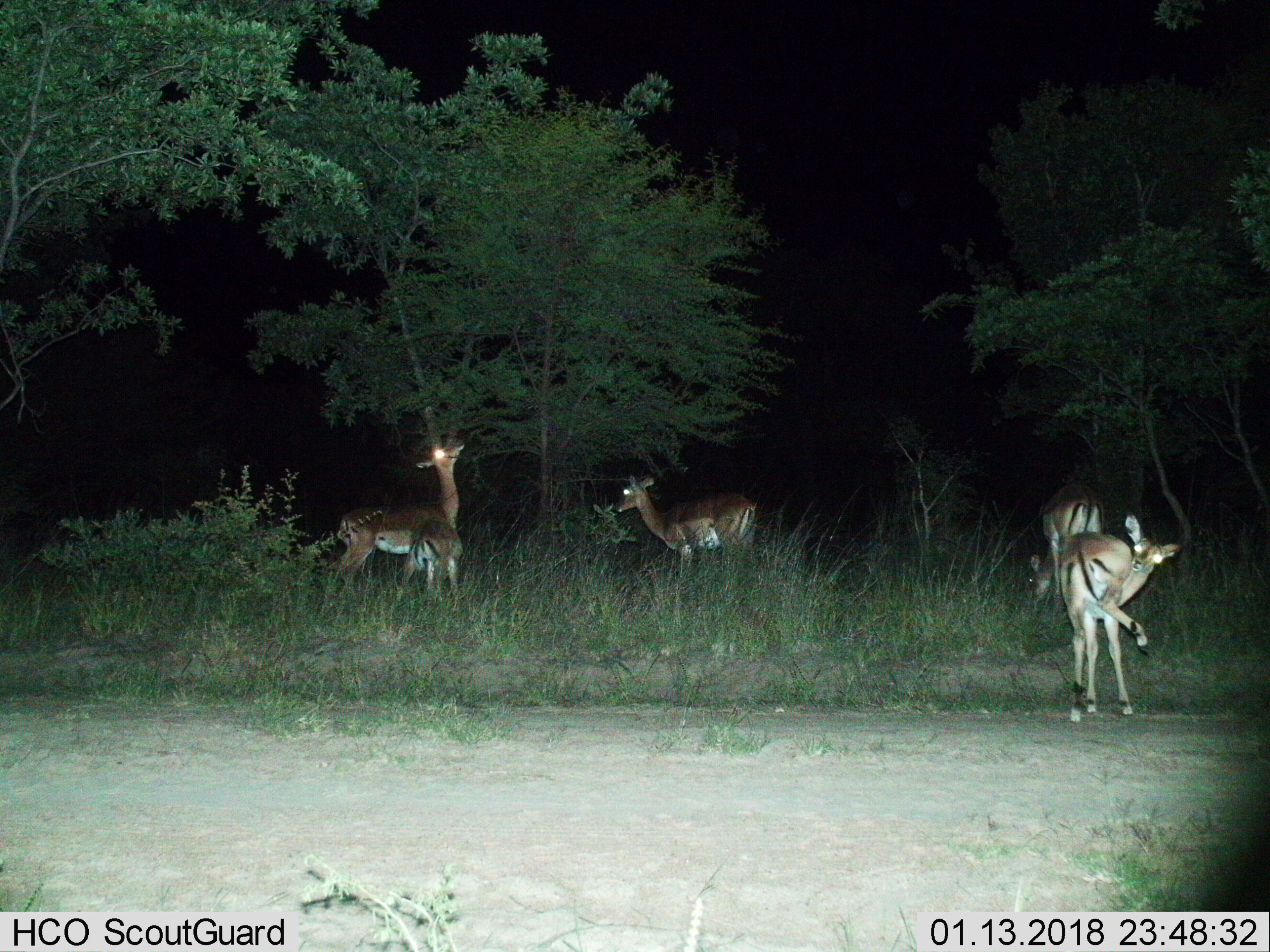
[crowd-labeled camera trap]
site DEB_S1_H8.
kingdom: Animalia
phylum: Chordata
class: Mammalia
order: Artiodactyla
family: Bovidae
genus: Aepyceros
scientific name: Aepyceros melampus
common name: impala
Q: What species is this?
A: Impala (Aepyceros melampus).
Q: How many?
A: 5.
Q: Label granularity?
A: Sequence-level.